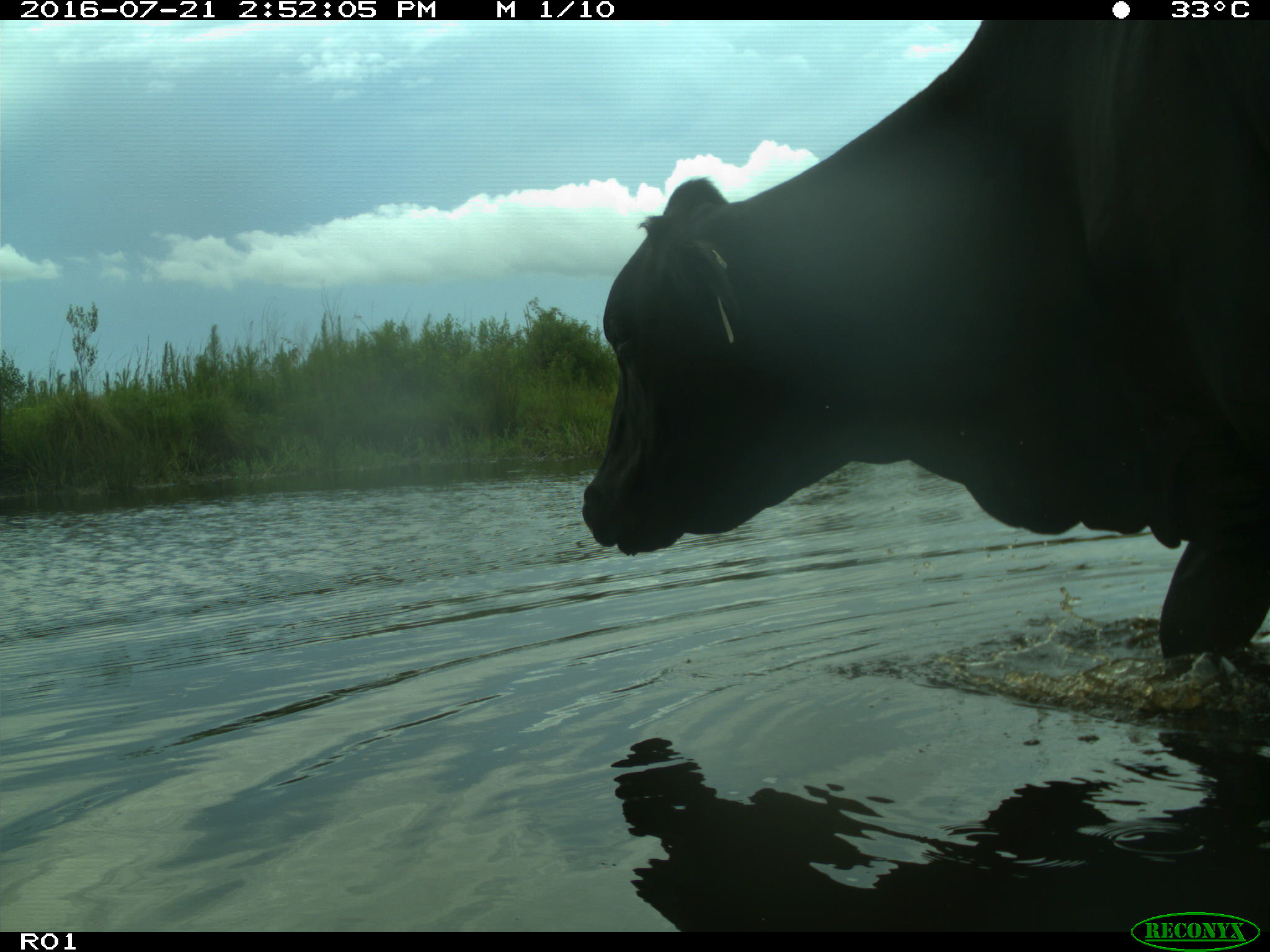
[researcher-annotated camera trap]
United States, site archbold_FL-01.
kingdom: Animalia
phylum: Chordata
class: Mammalia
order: Artiodactyla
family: Bovidae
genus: Bos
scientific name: Bos taurus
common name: domestic cow